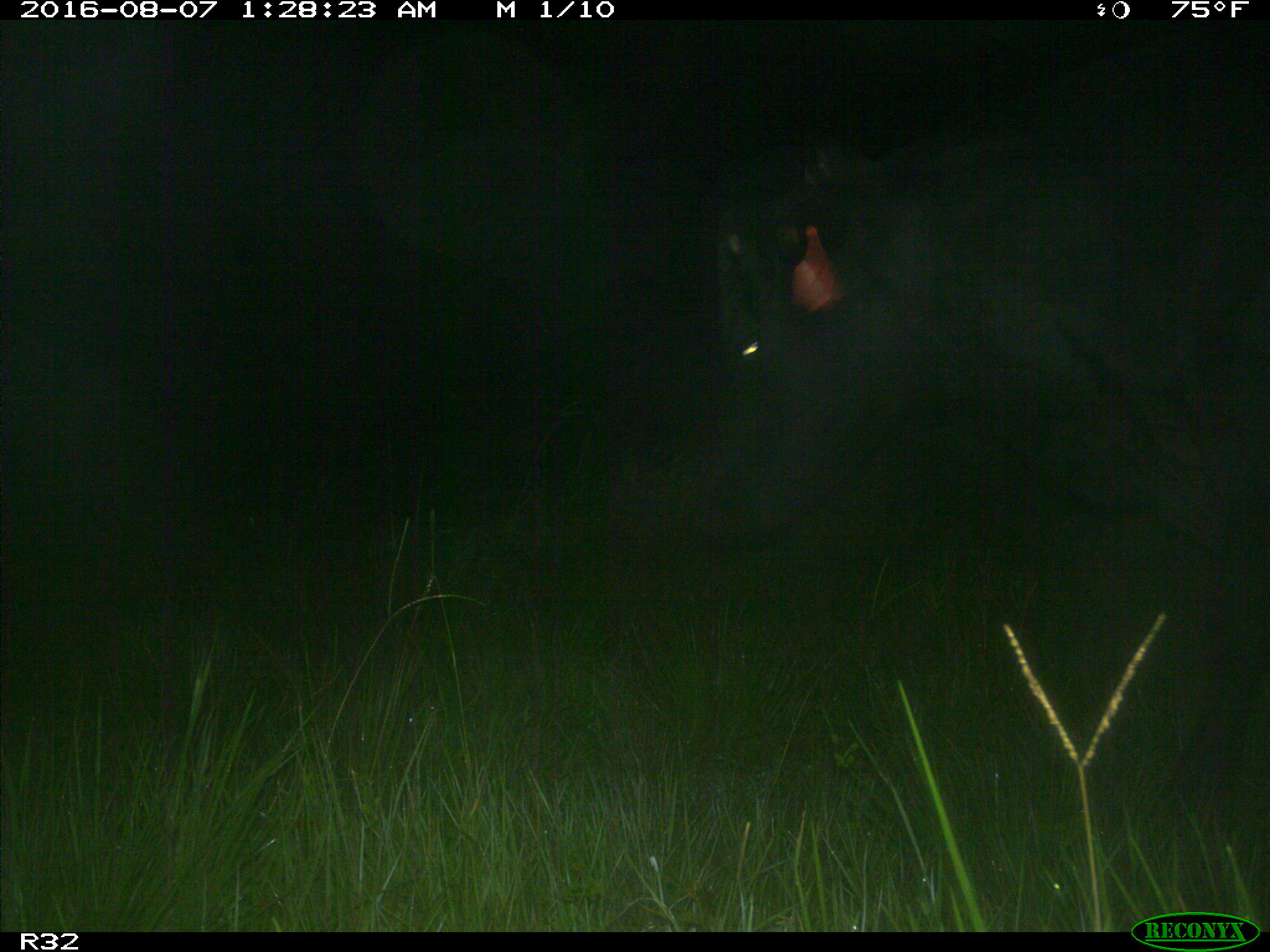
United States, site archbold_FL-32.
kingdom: Animalia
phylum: Chordata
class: Mammalia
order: Artiodactyla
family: Bovidae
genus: Bos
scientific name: Bos taurus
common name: domestic cow